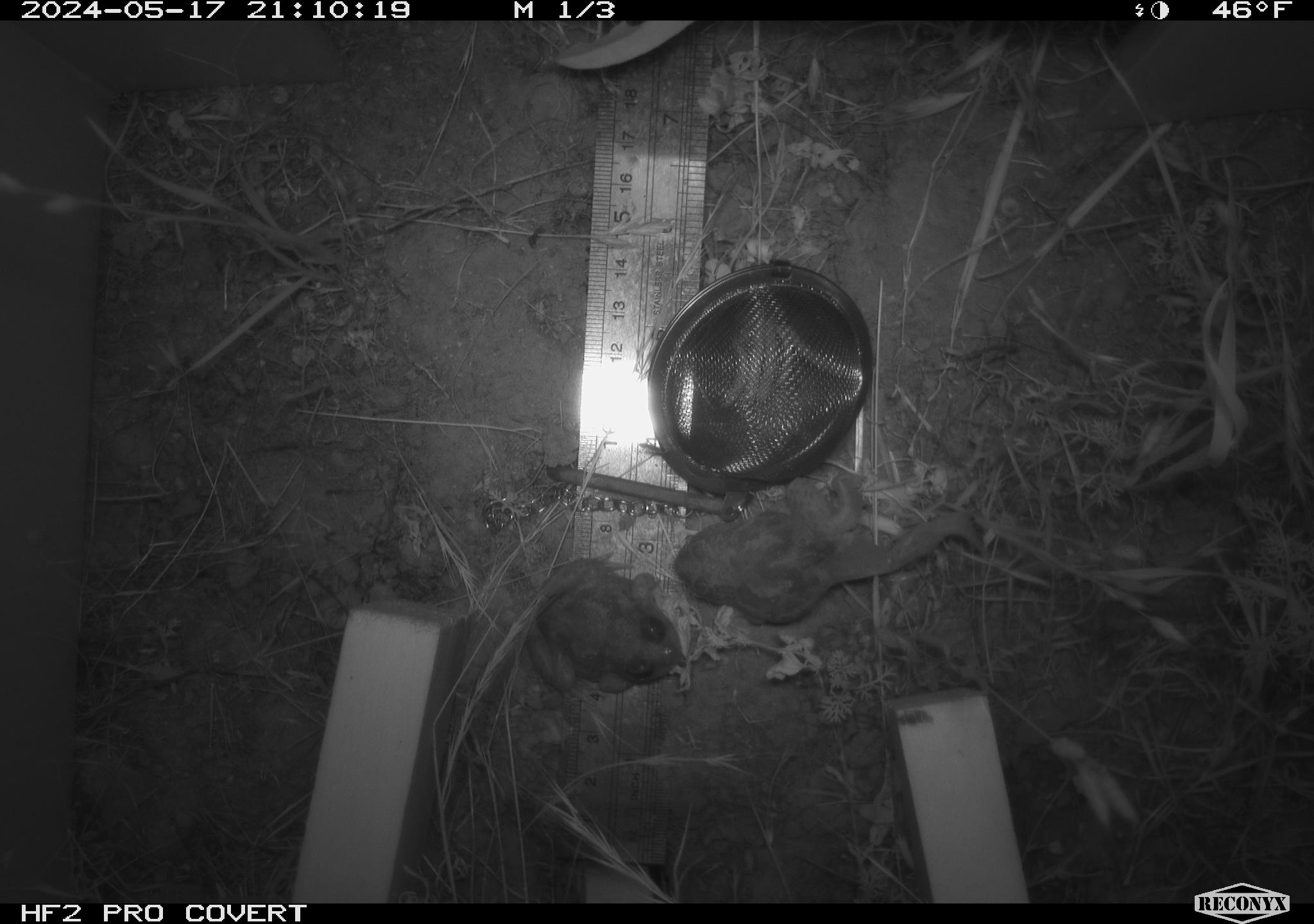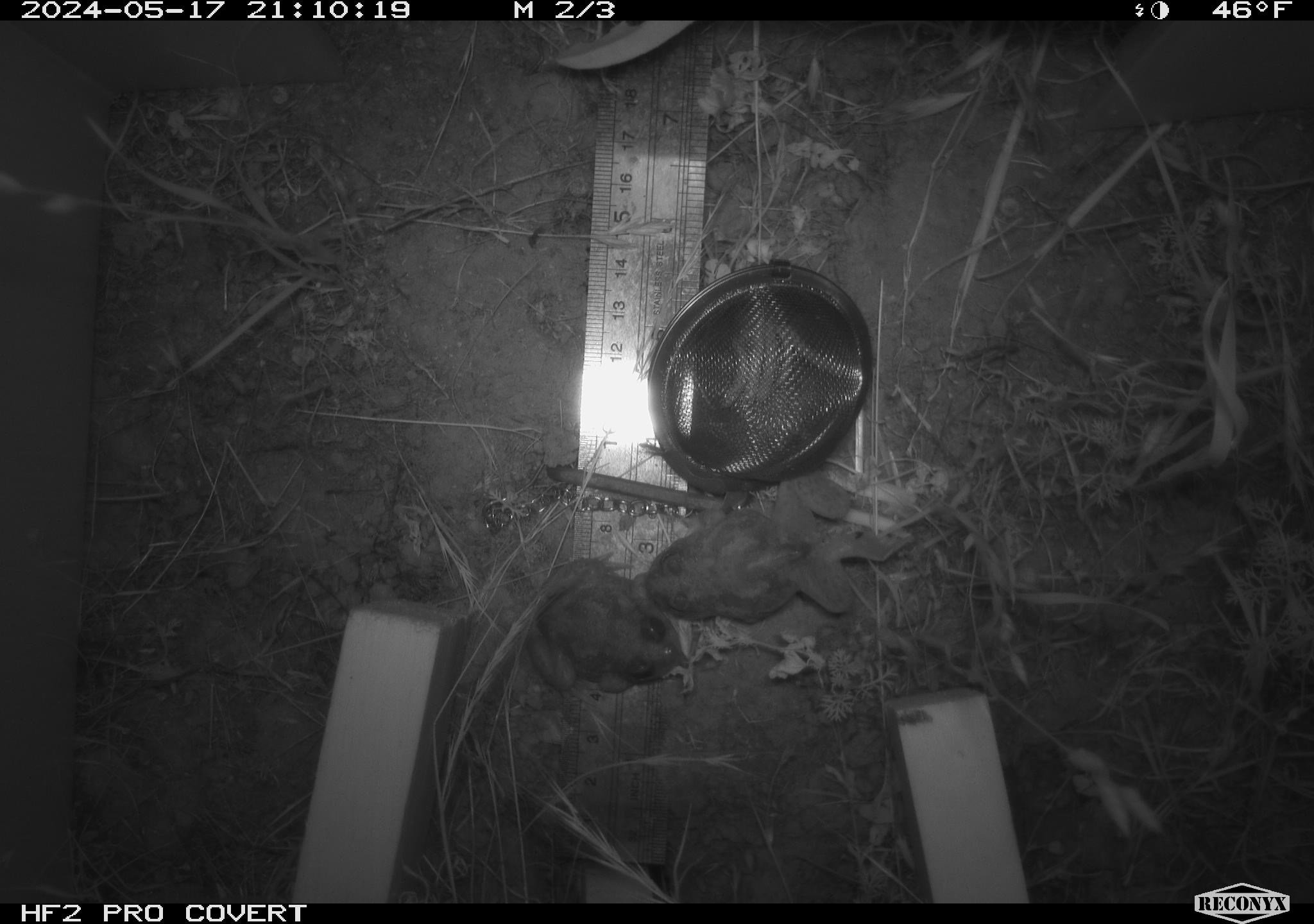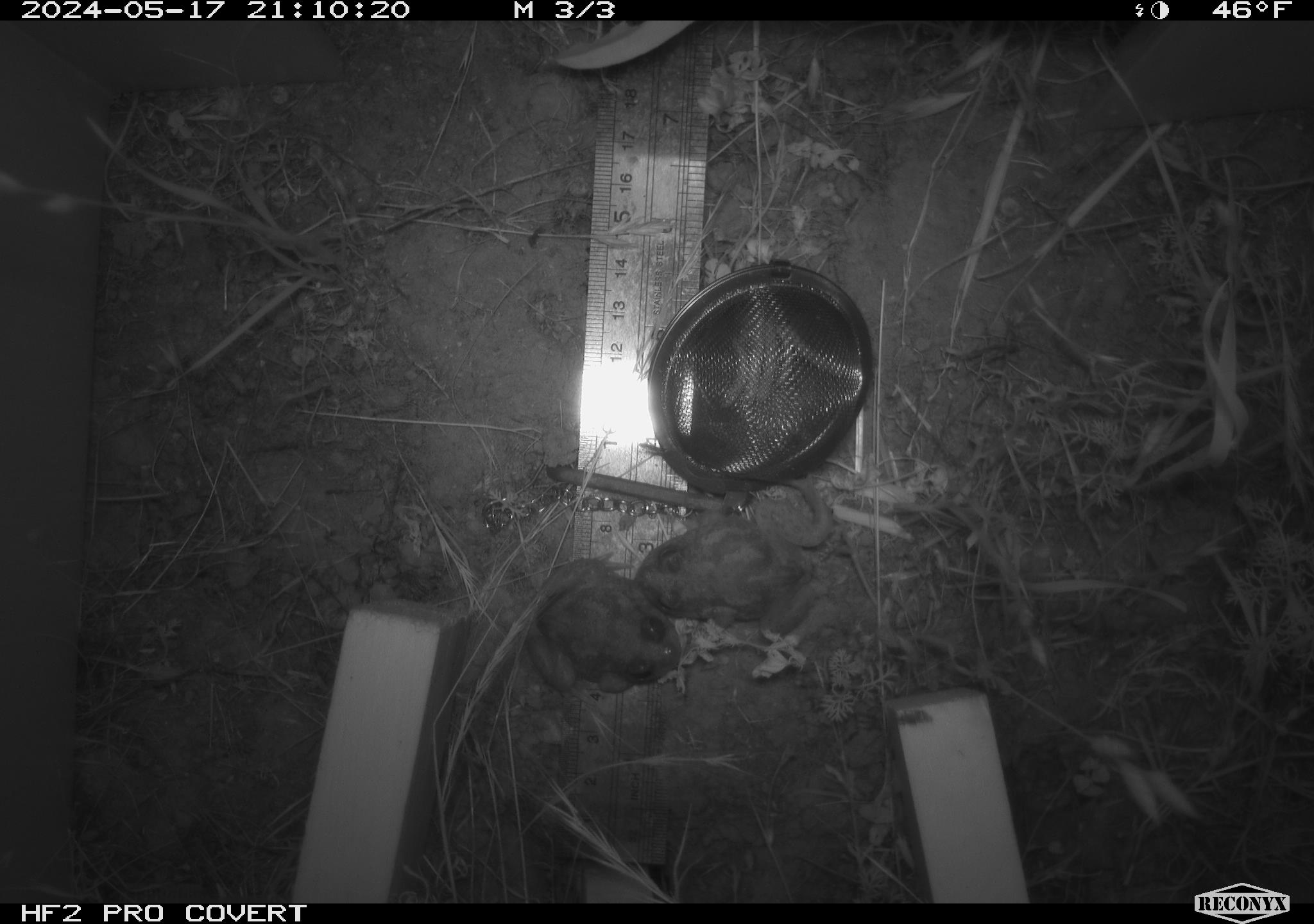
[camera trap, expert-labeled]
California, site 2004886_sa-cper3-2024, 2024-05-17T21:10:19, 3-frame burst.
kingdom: Animalia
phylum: Chordata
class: Amphibia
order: Anura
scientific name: Anura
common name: frogs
Frogs (Anura).